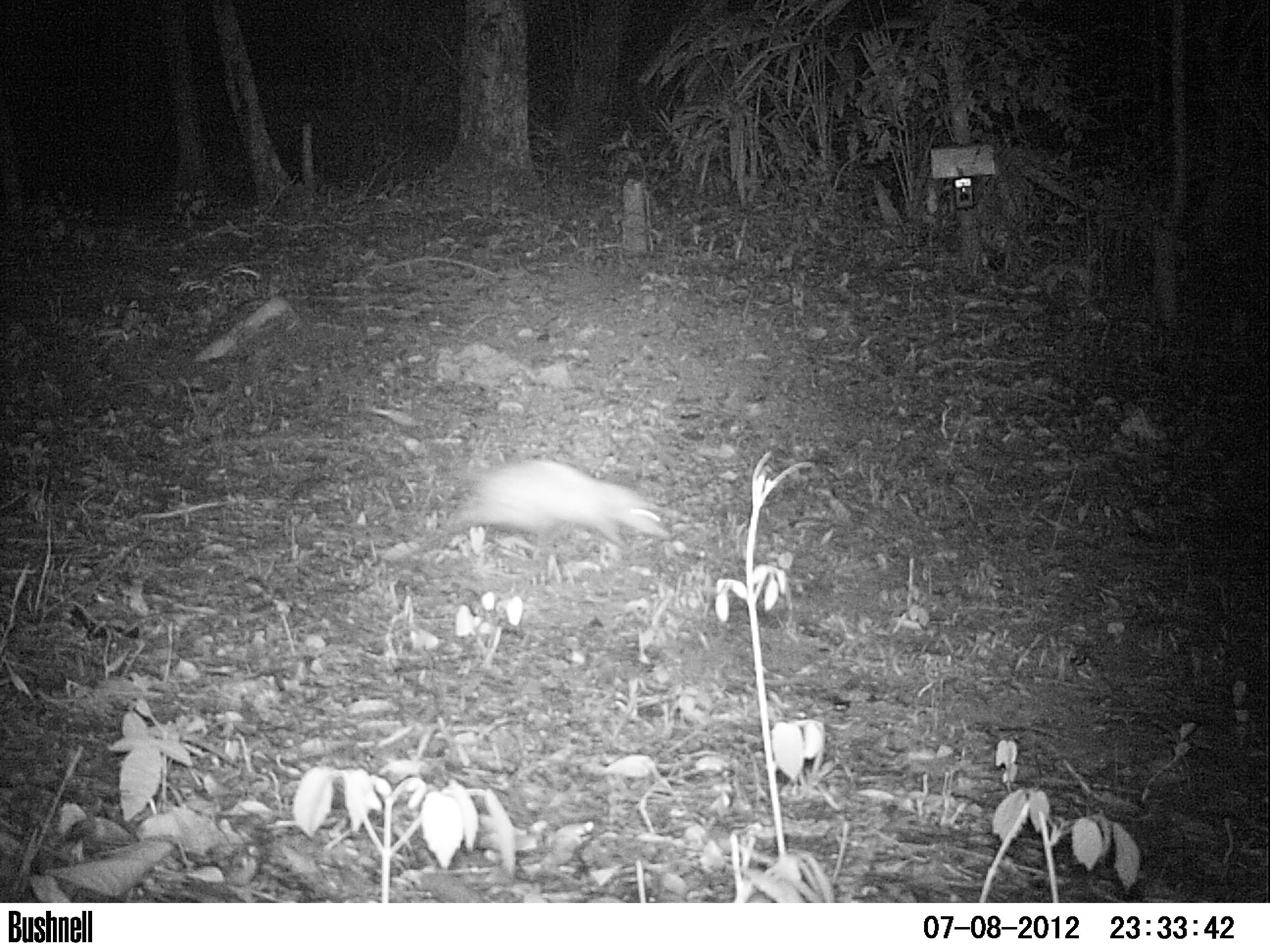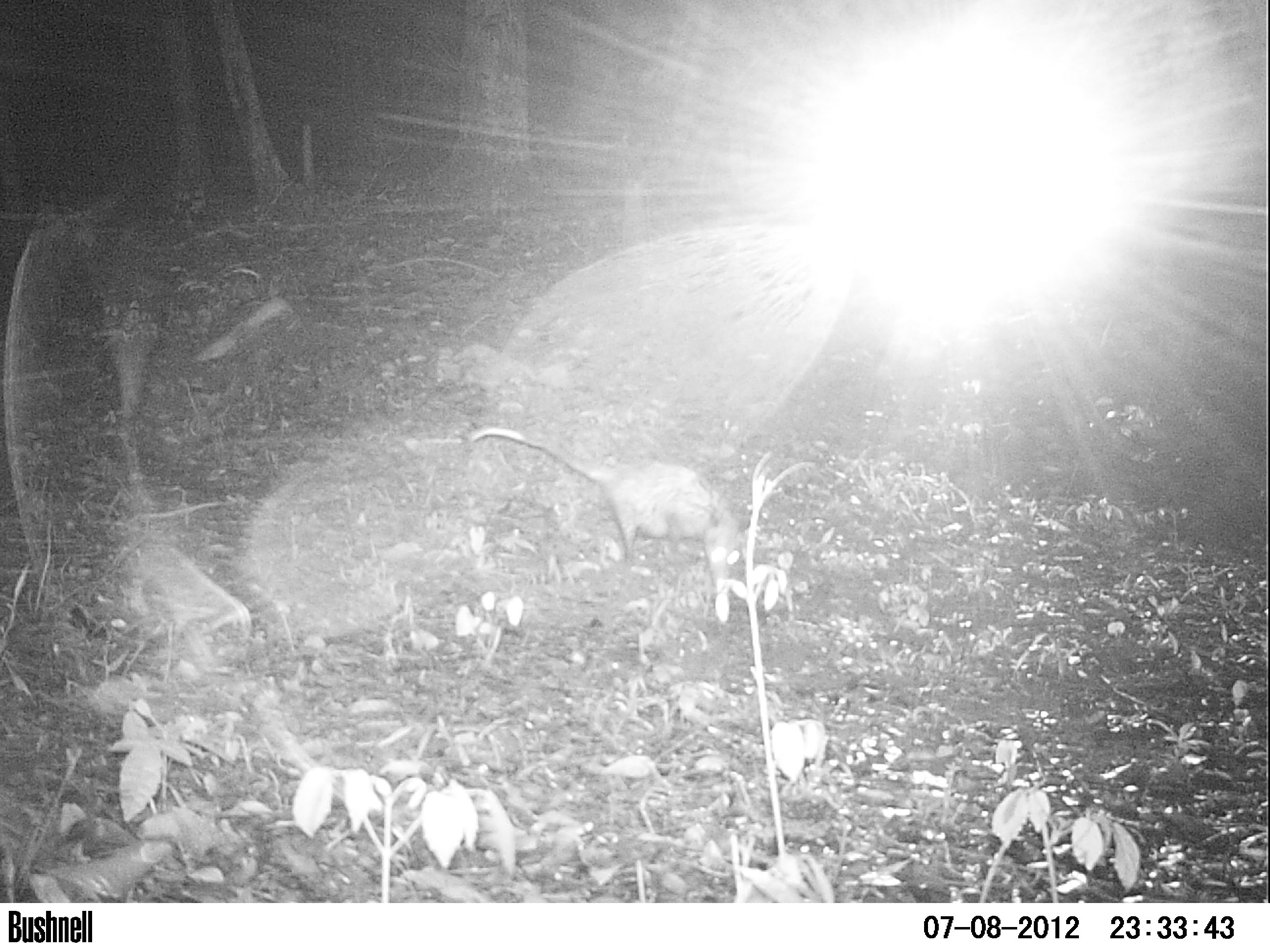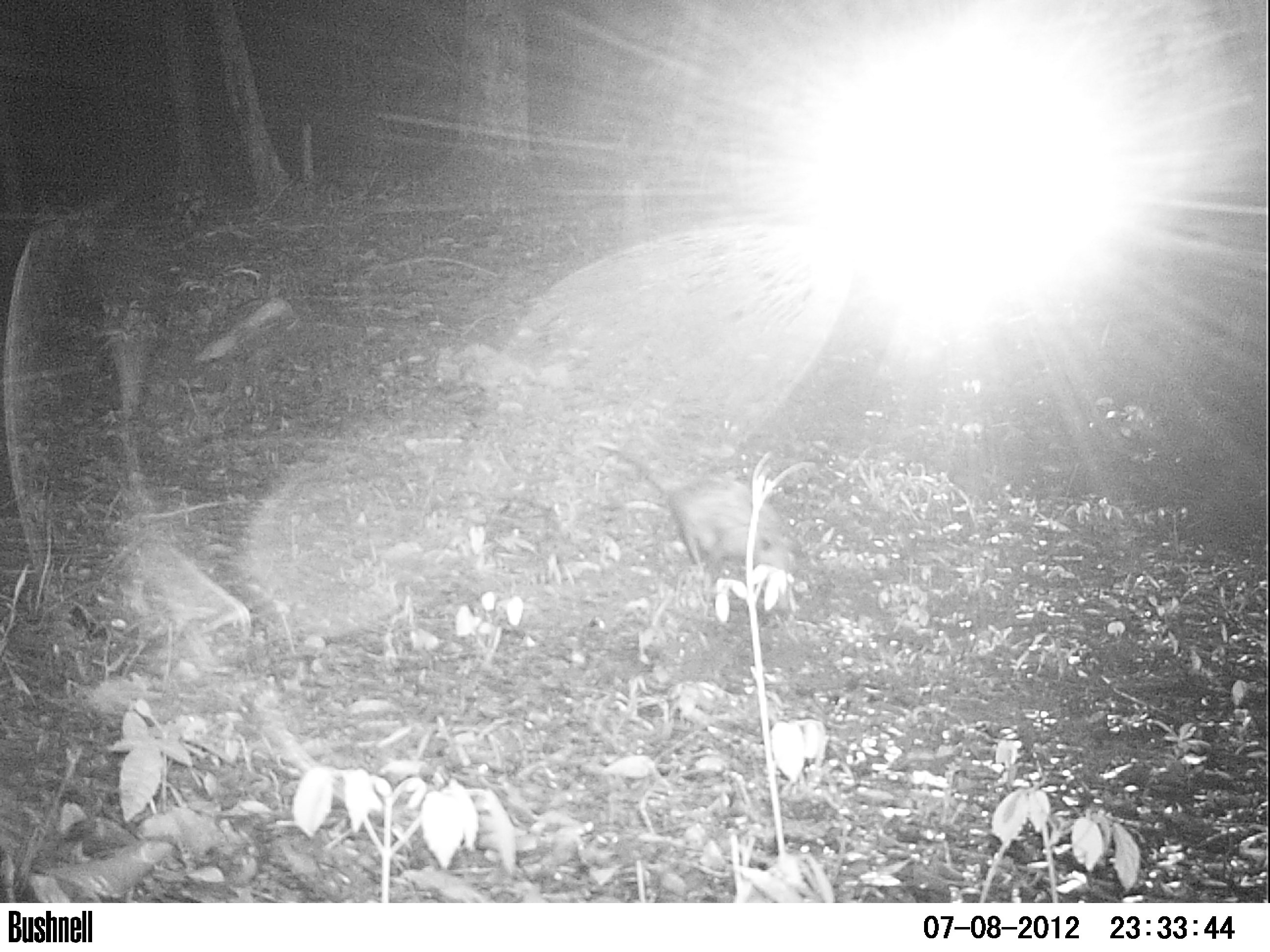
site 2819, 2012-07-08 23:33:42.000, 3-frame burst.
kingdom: Animalia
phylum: Chordata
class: Mammalia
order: Didelphimorphia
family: Didelphidae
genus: Didelphis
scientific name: Didelphis virginiana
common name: virginia opossum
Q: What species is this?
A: Didelphis virginiana (virginia opossum).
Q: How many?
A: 1.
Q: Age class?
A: Adult.